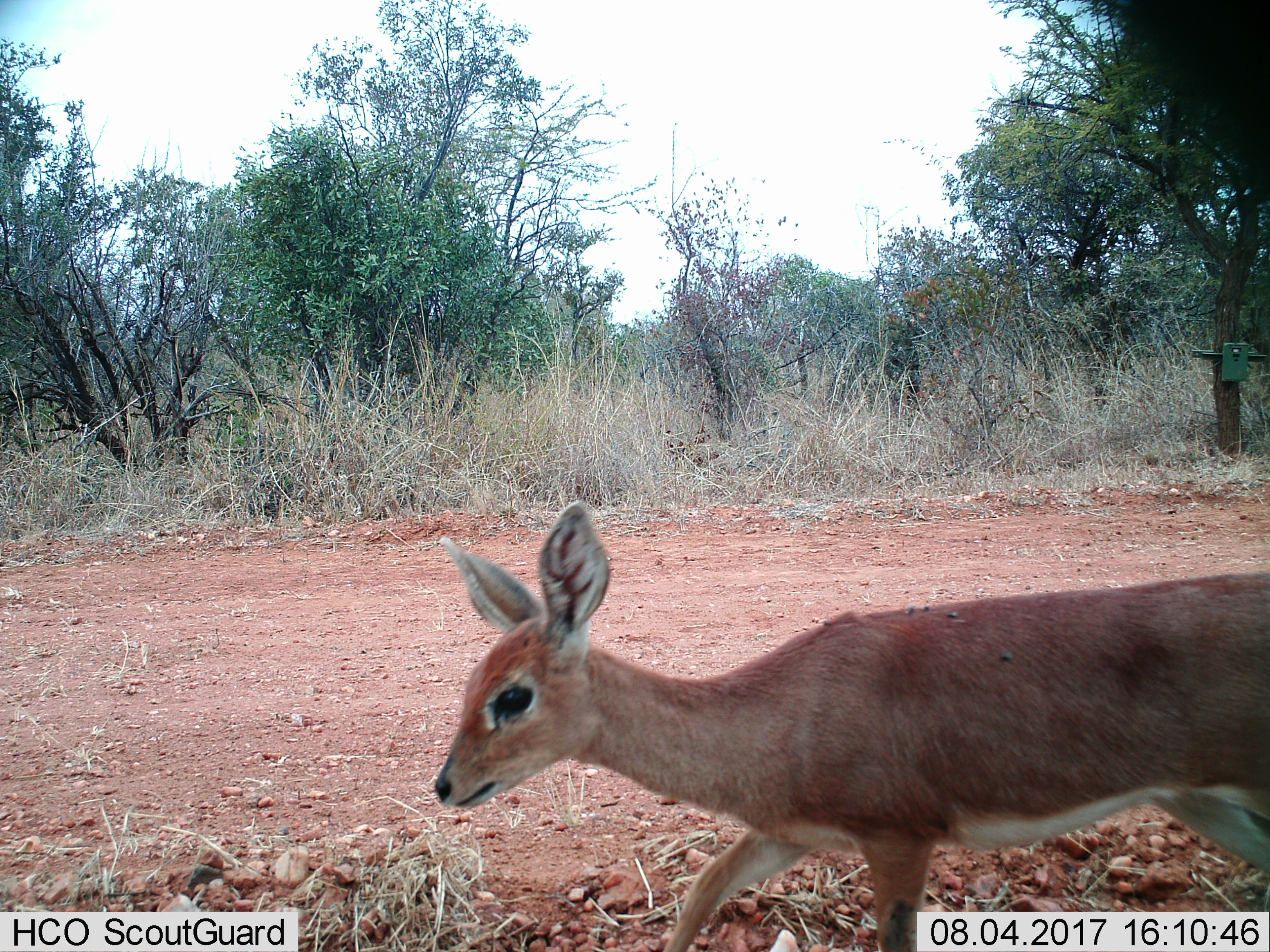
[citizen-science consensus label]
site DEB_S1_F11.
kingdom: Animalia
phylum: Chordata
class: Mammalia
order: Artiodactyla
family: Bovidae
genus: Raphicerus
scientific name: Raphicerus campestris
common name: steenbok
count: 1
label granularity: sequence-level